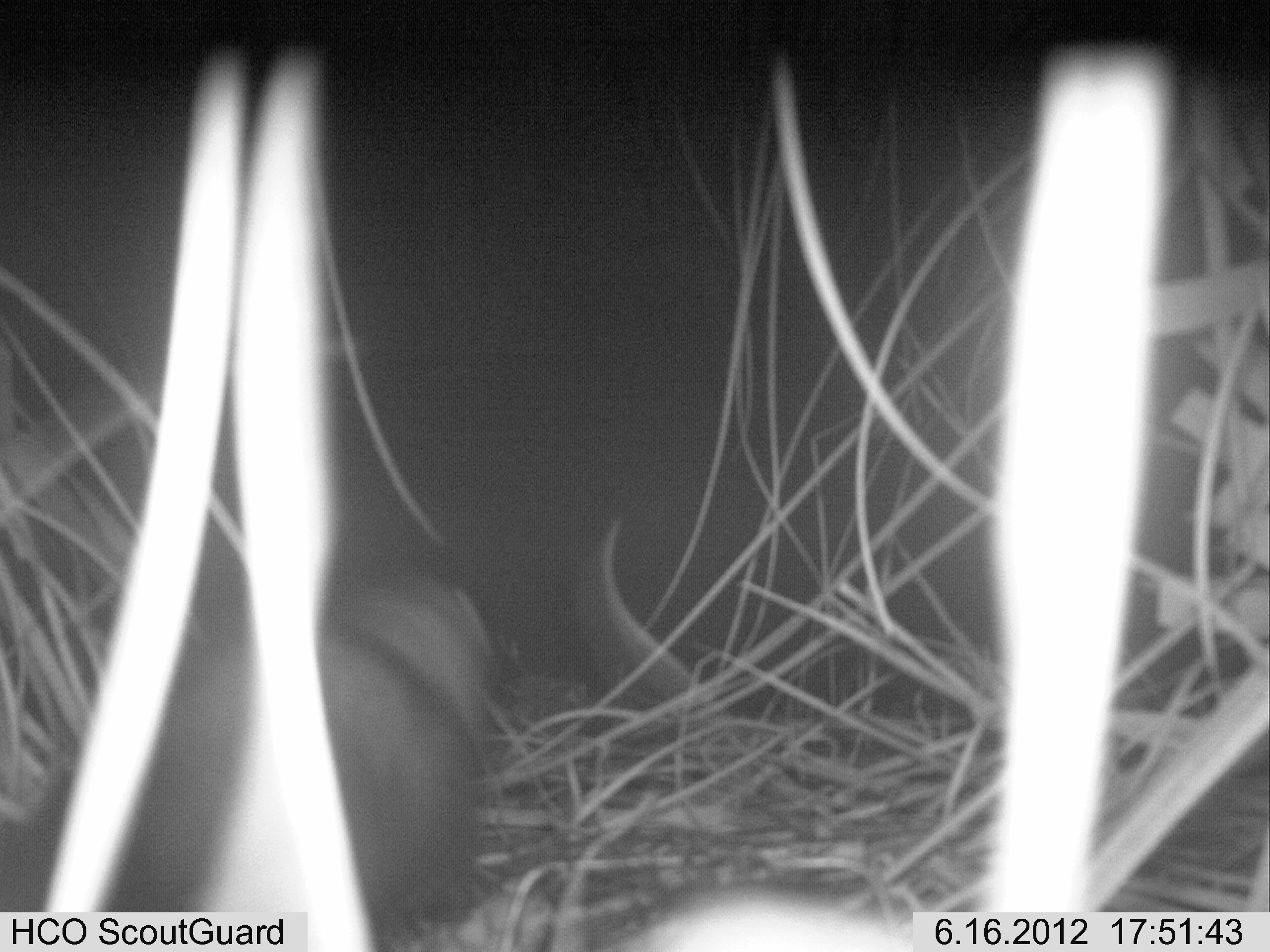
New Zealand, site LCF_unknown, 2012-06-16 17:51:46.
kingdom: Animalia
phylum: Chordata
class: Mammalia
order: Carnivora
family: Mustelidae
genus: Mustela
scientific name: Mustela furo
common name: ferret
Ferret (Mustela furo).